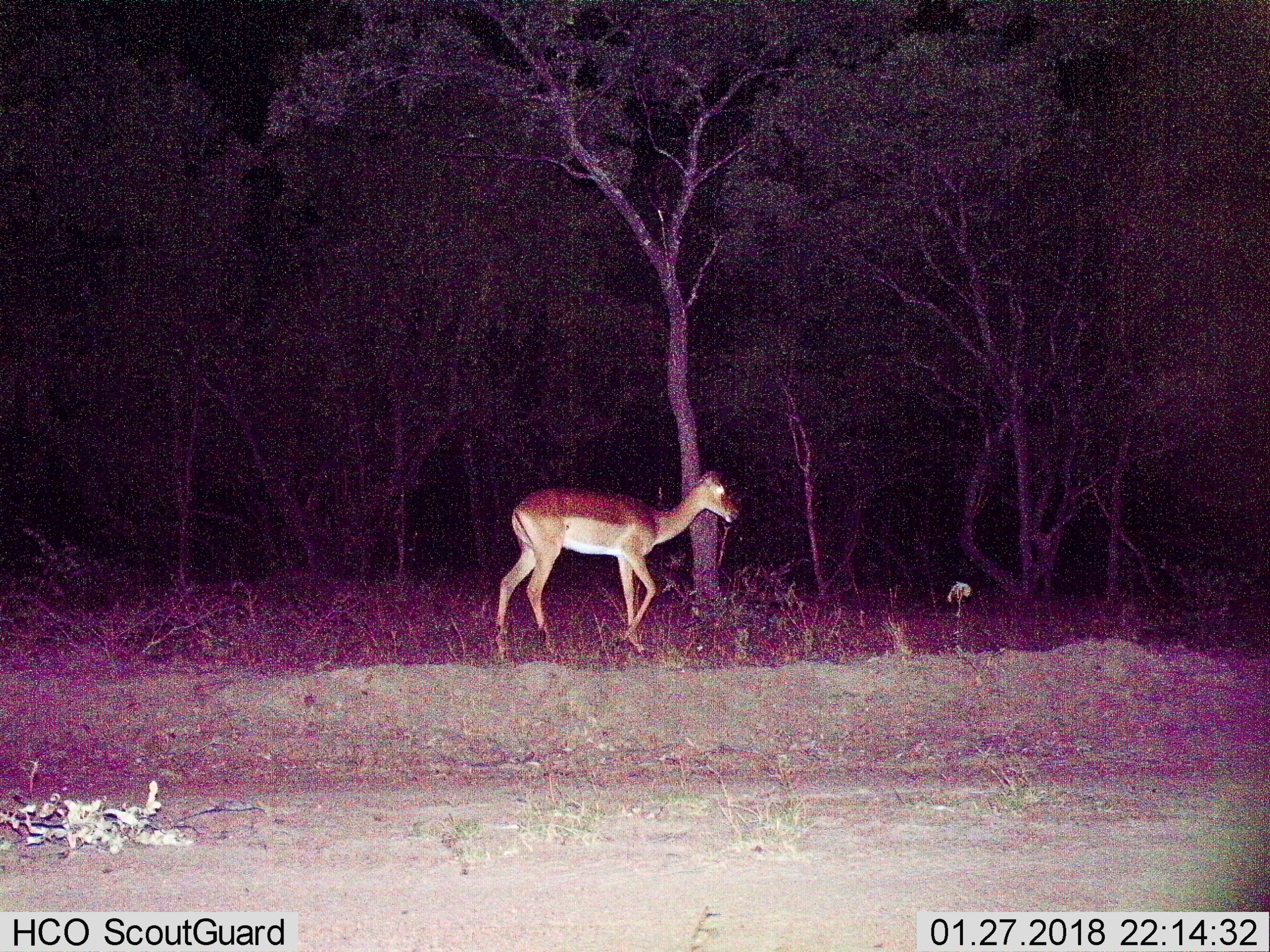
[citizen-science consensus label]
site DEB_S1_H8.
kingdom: Animalia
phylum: Chordata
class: Mammalia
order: Artiodactyla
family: Bovidae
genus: Aepyceros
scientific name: Aepyceros melampus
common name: impala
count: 1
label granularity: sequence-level